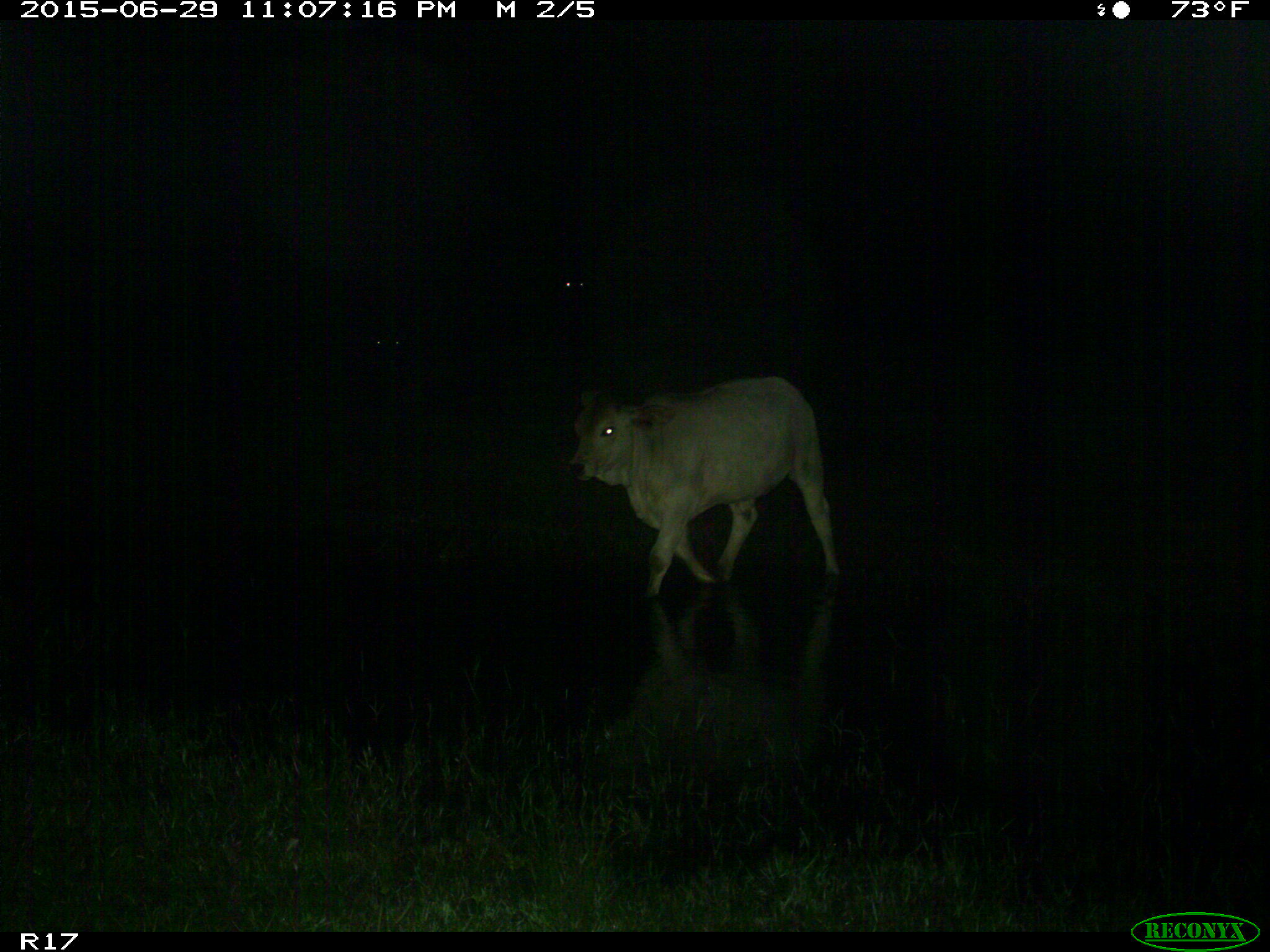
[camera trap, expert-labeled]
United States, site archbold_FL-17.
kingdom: Animalia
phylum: Chordata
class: Mammalia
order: Artiodactyla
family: Bovidae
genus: Bos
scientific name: Bos taurus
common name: domestic cow